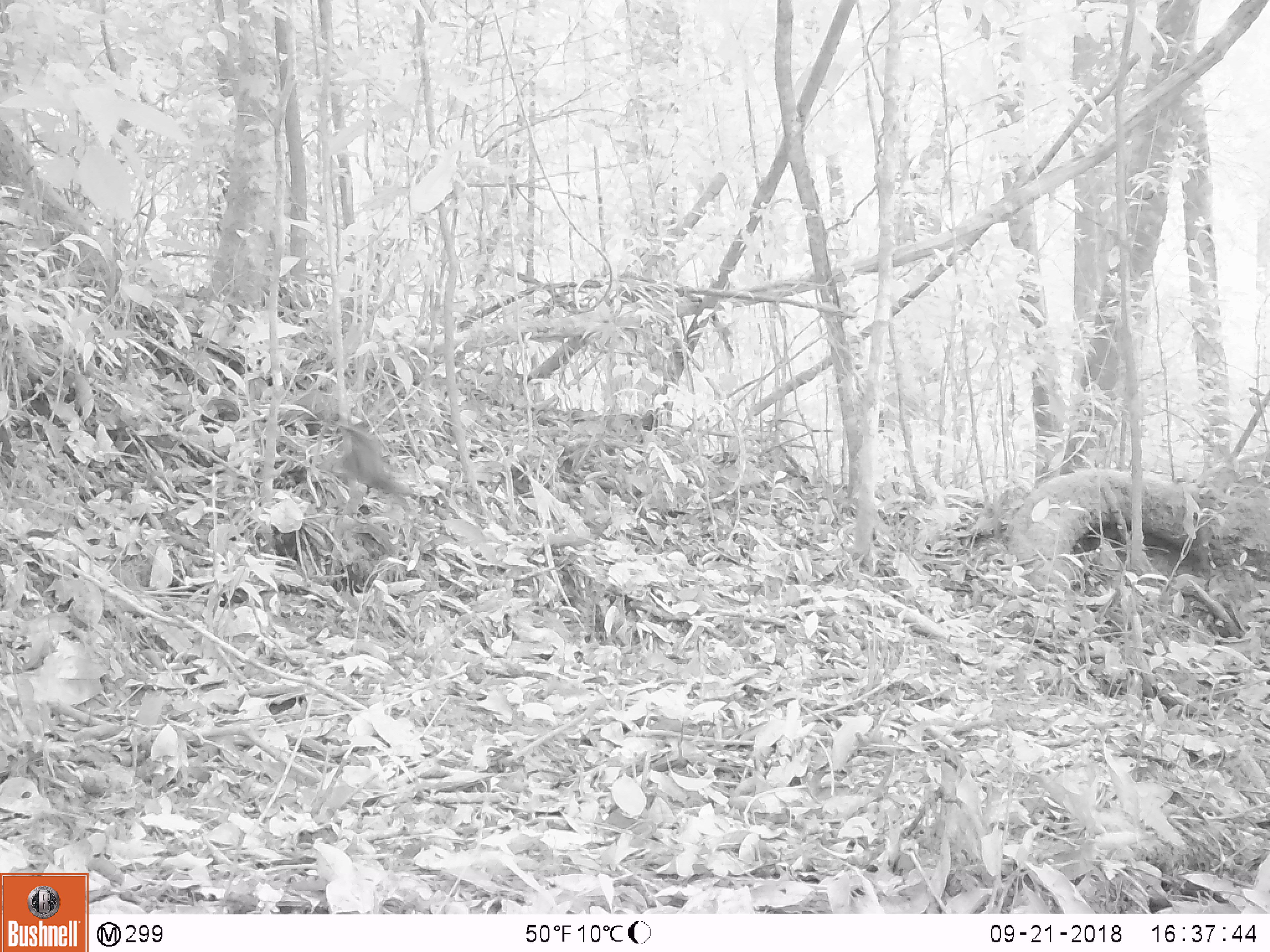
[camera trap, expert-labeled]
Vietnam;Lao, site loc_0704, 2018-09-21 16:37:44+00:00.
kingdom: Animalia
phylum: Chordata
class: Aves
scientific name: Aves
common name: bird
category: unidentified bird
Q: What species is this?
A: Unidentified bird (bird) (Aves).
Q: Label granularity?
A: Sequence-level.